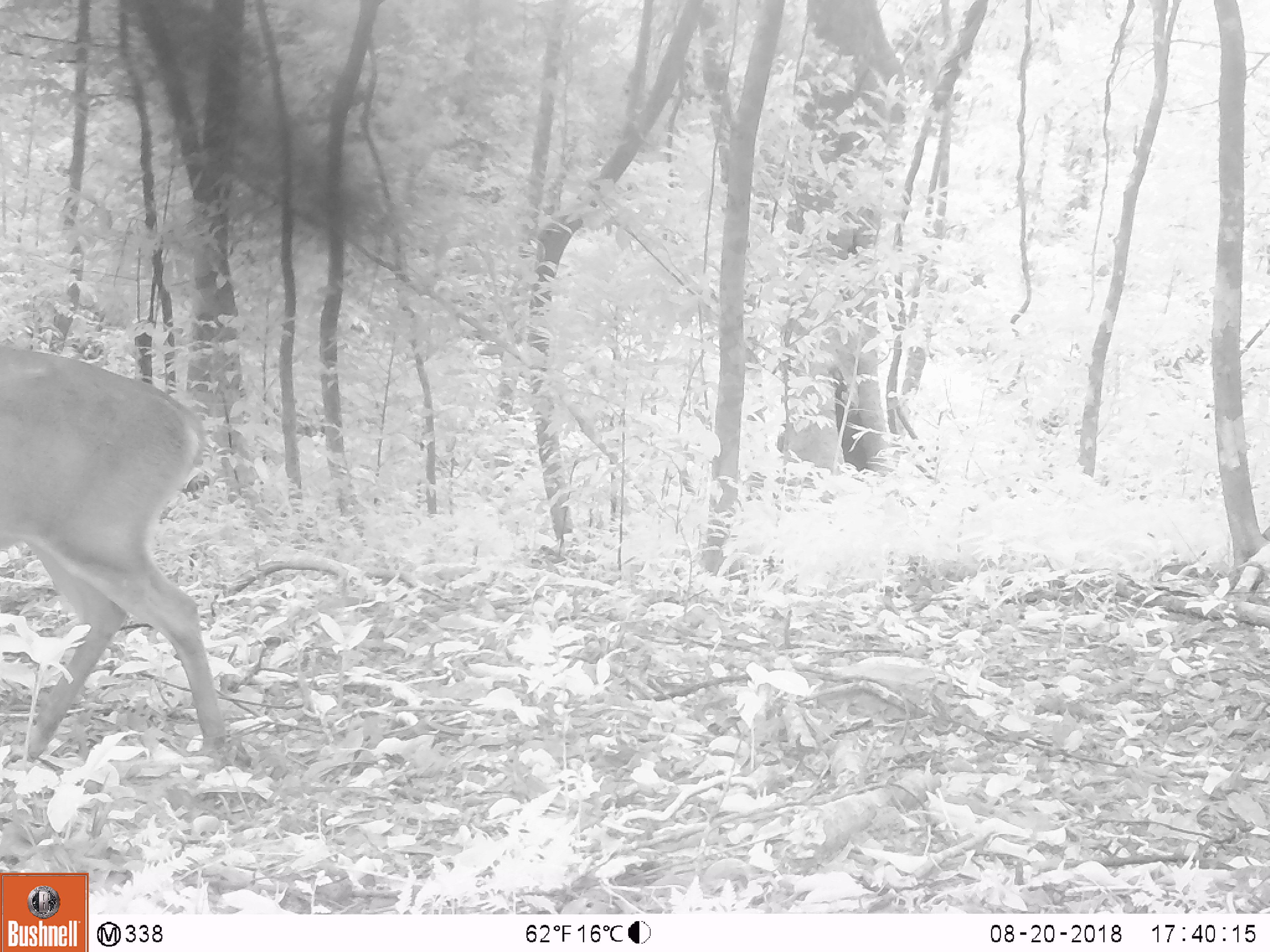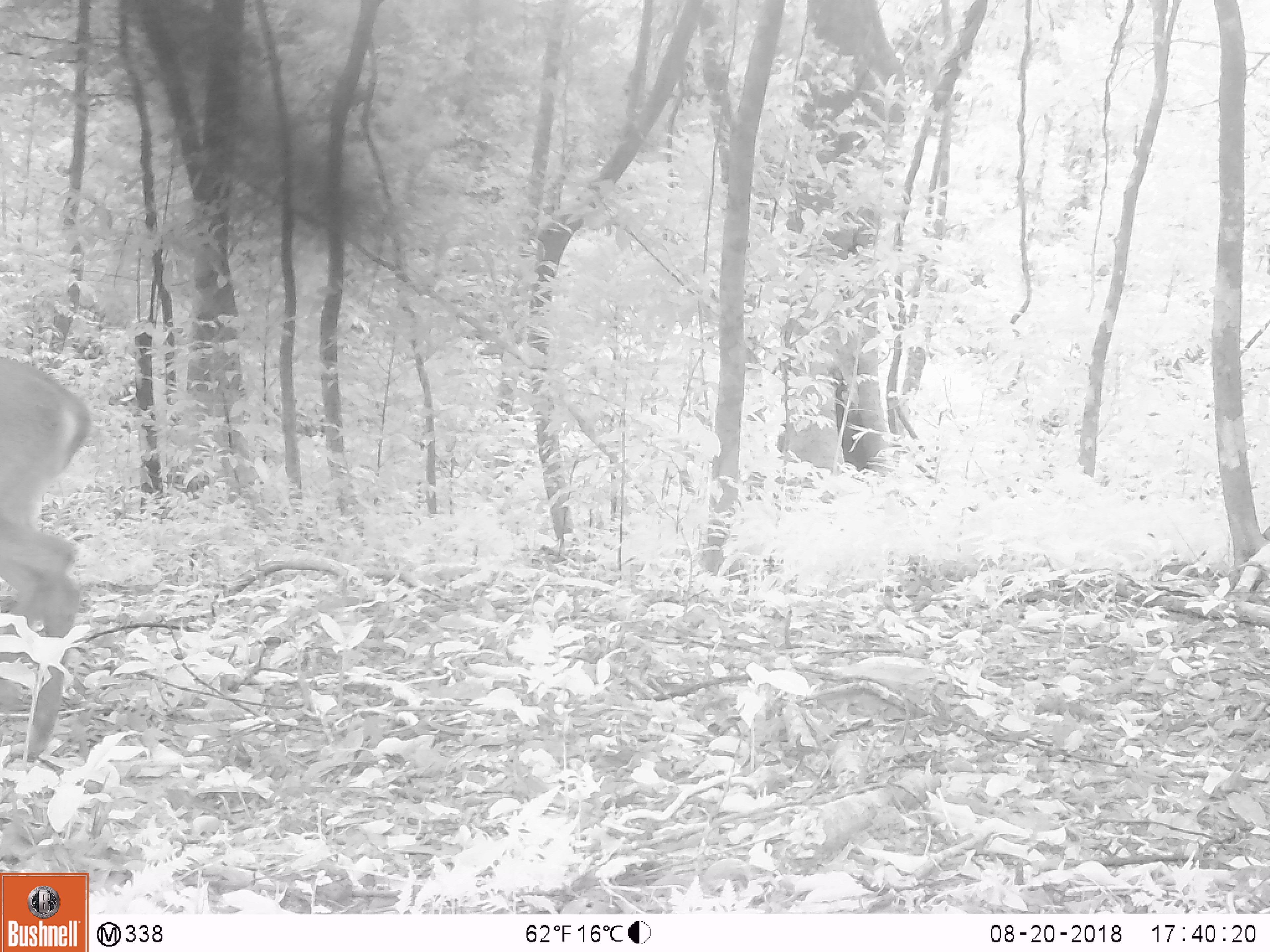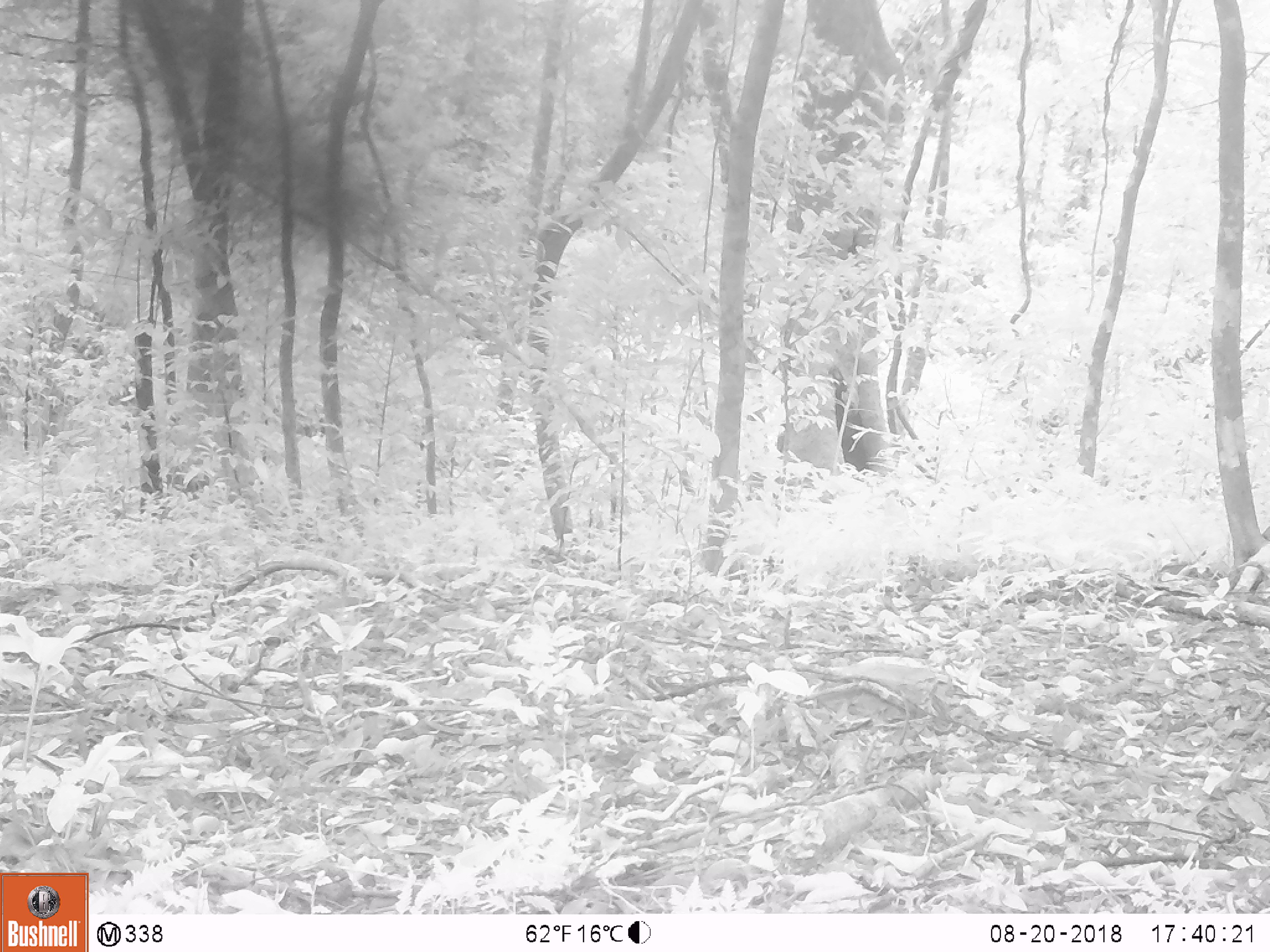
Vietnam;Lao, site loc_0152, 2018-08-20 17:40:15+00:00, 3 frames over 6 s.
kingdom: Animalia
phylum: Chordata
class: Mammalia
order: Artiodactyla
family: Cervidae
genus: Muntiacus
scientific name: Muntiacus vuquangensis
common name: large-antlered muntjac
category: large antlered muntjac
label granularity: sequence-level